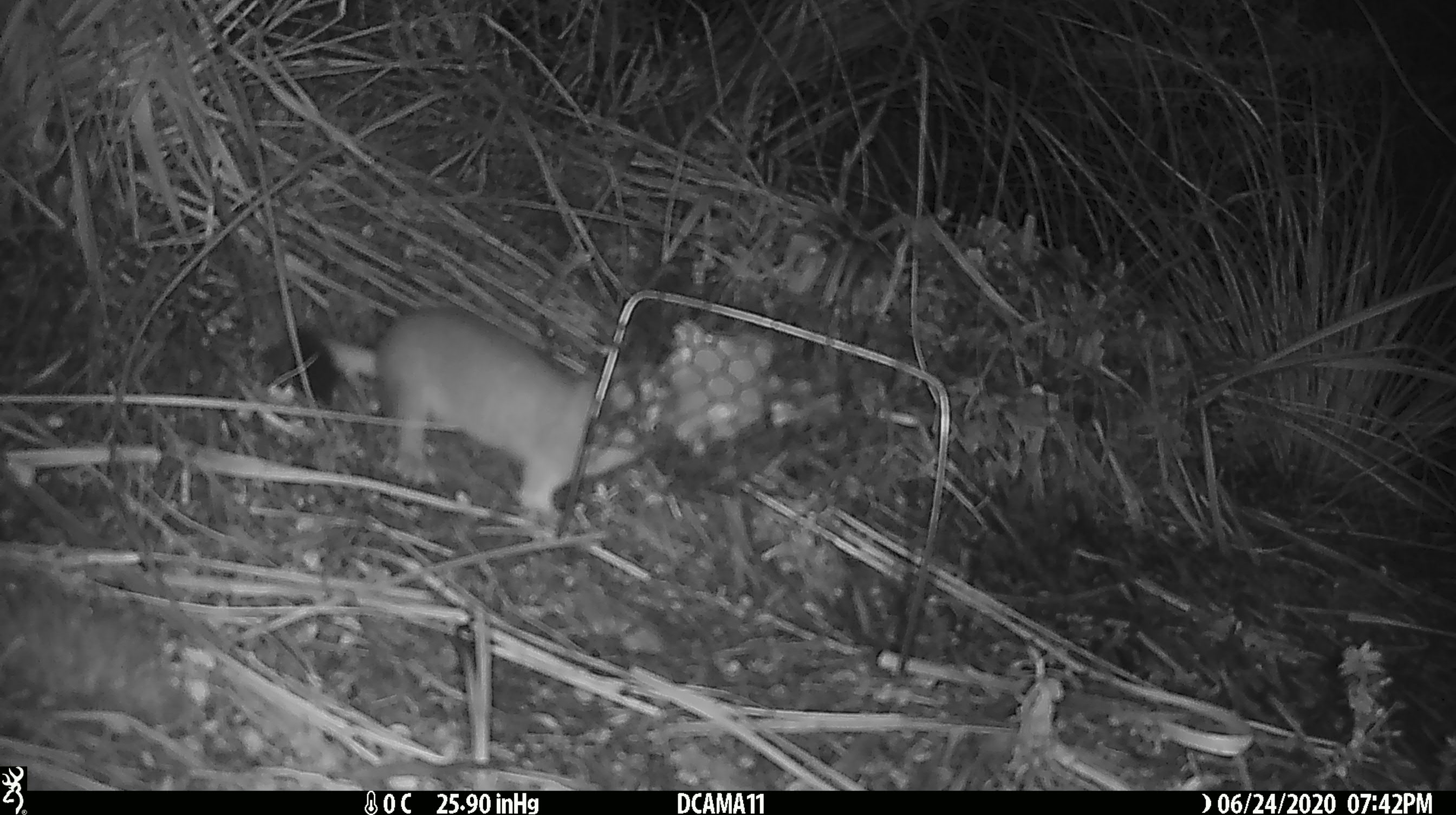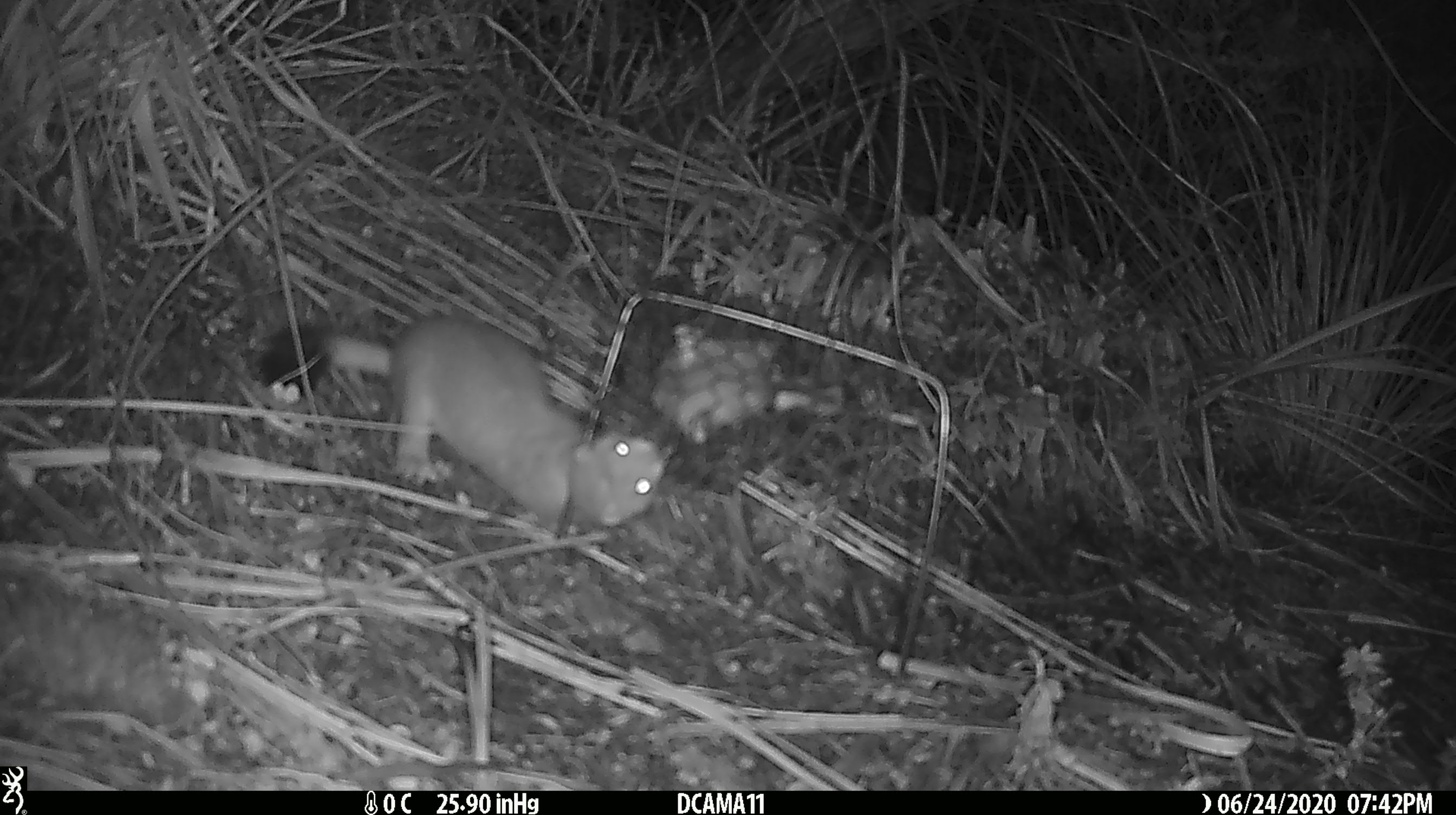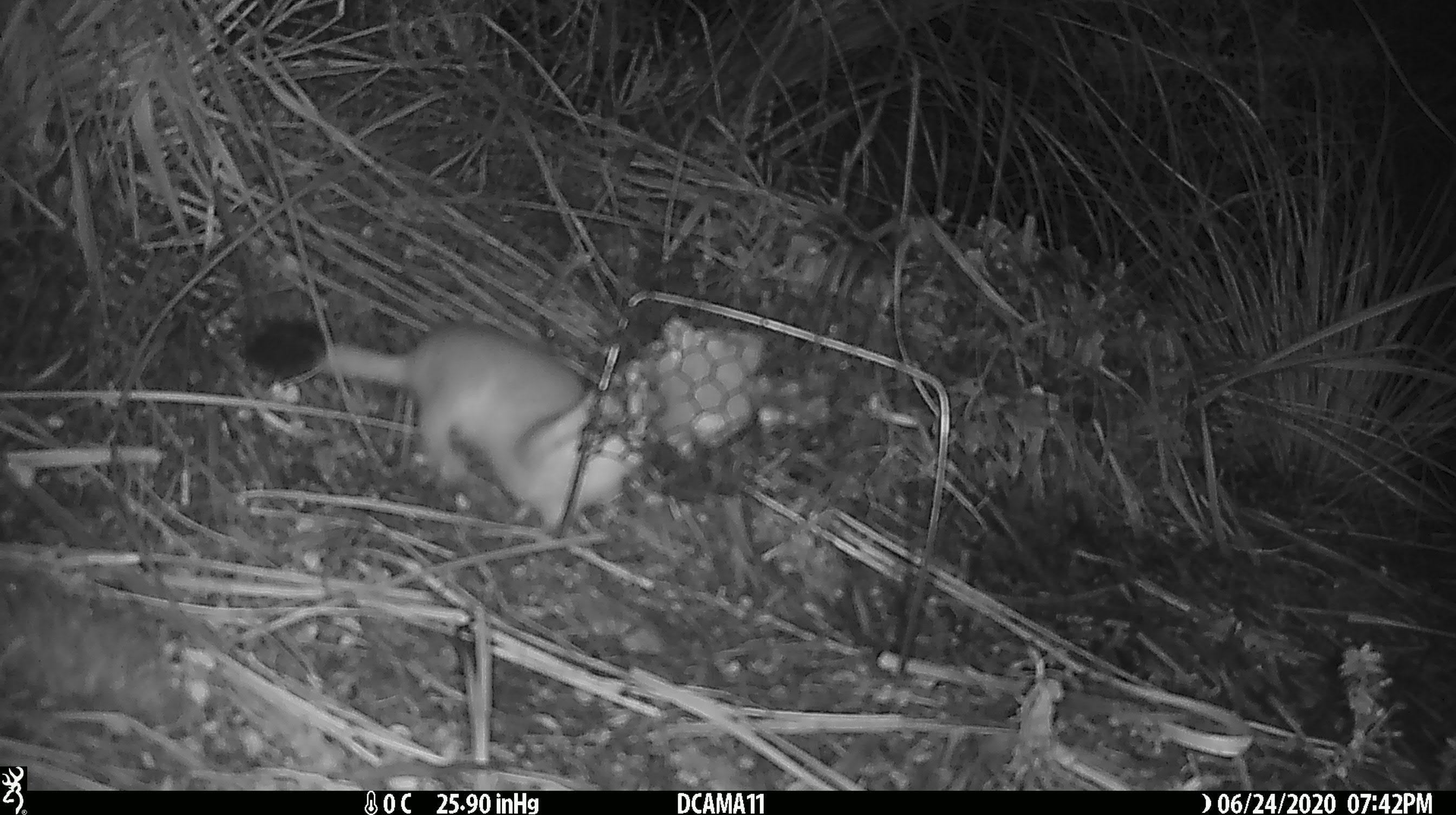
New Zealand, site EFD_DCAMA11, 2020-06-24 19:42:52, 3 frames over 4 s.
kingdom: Animalia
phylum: Chordata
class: Mammalia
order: Carnivora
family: Mustelidae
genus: Mustela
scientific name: Mustela erminea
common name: stoat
Stoat (Mustela erminea).